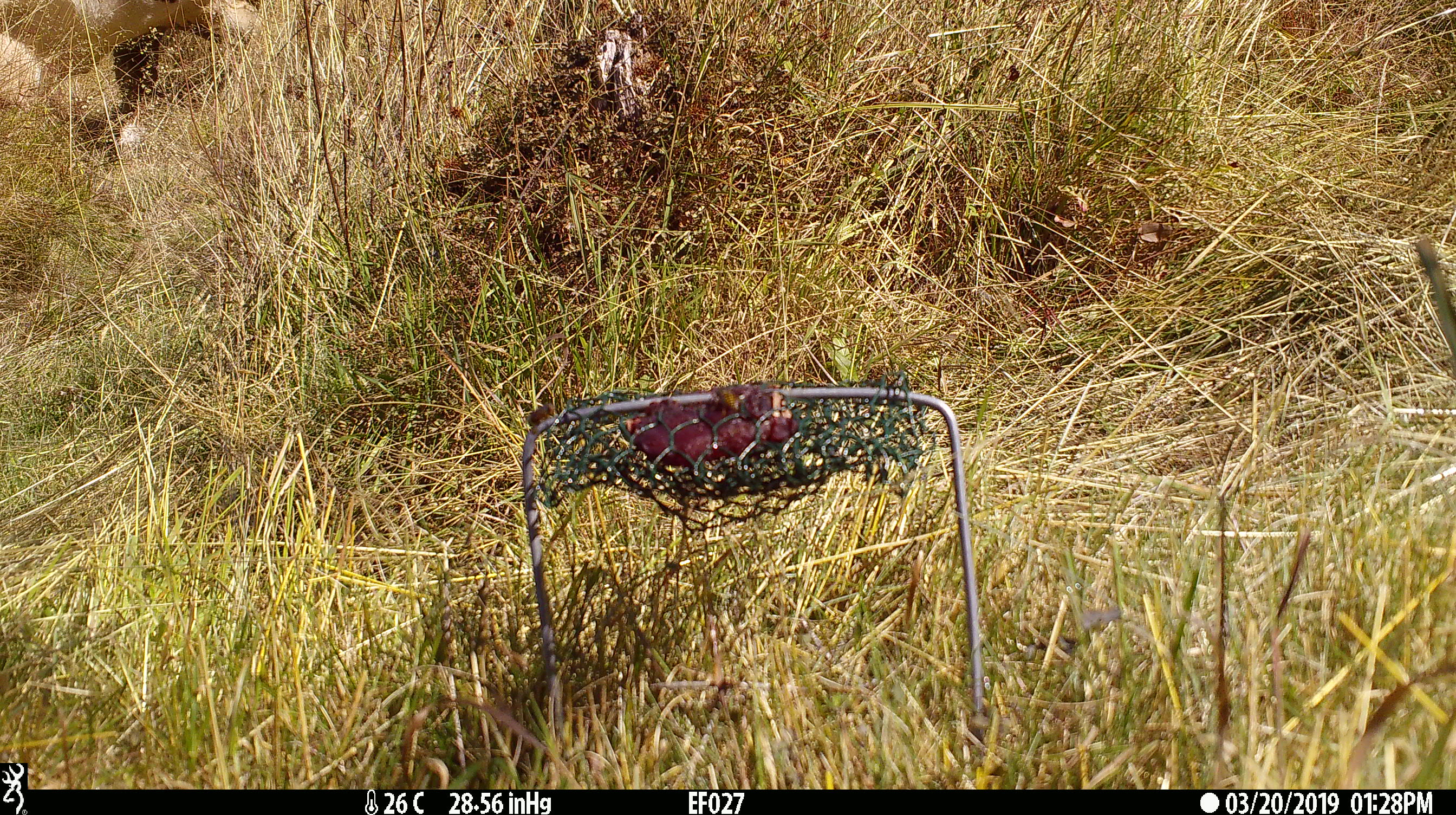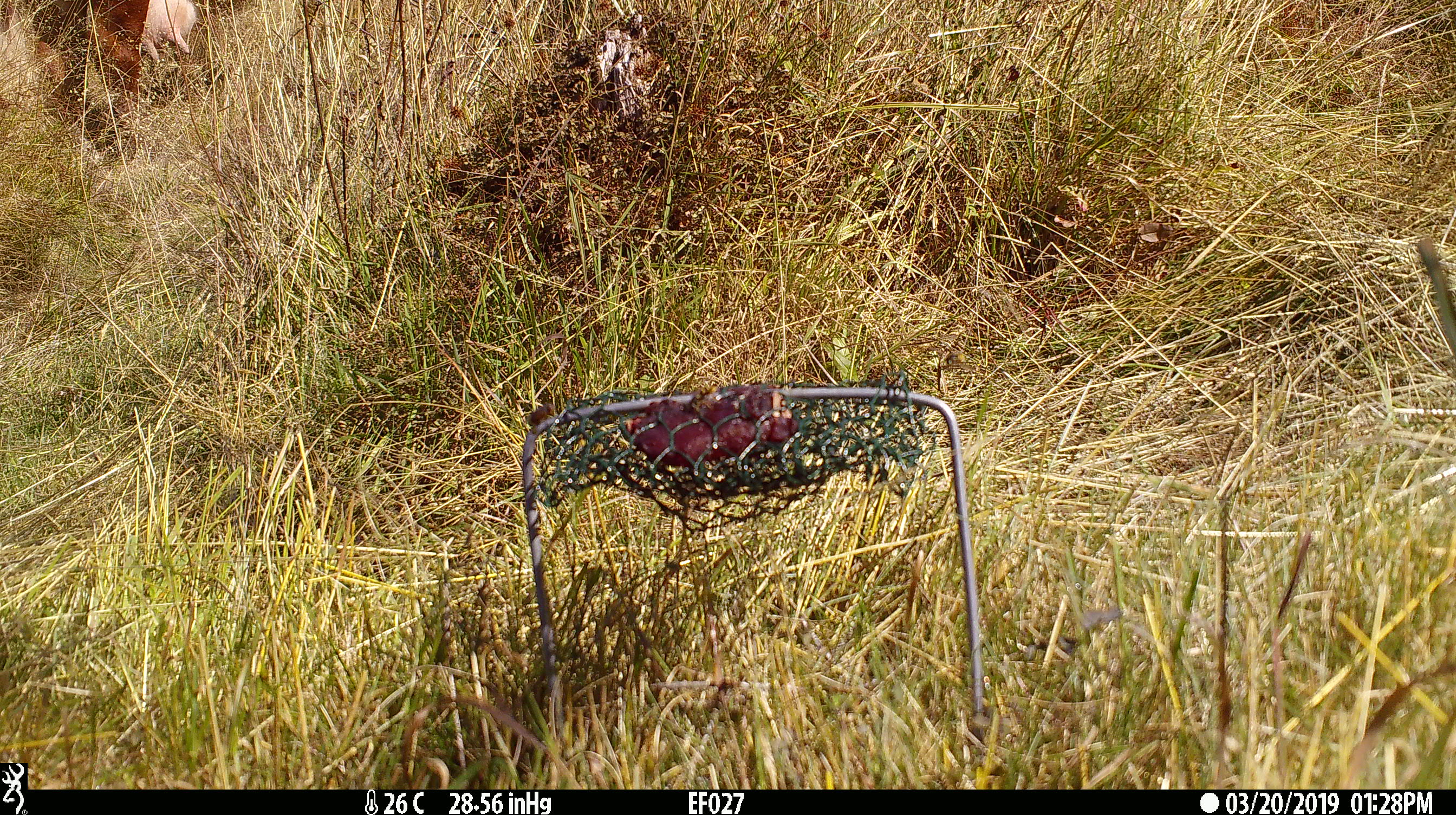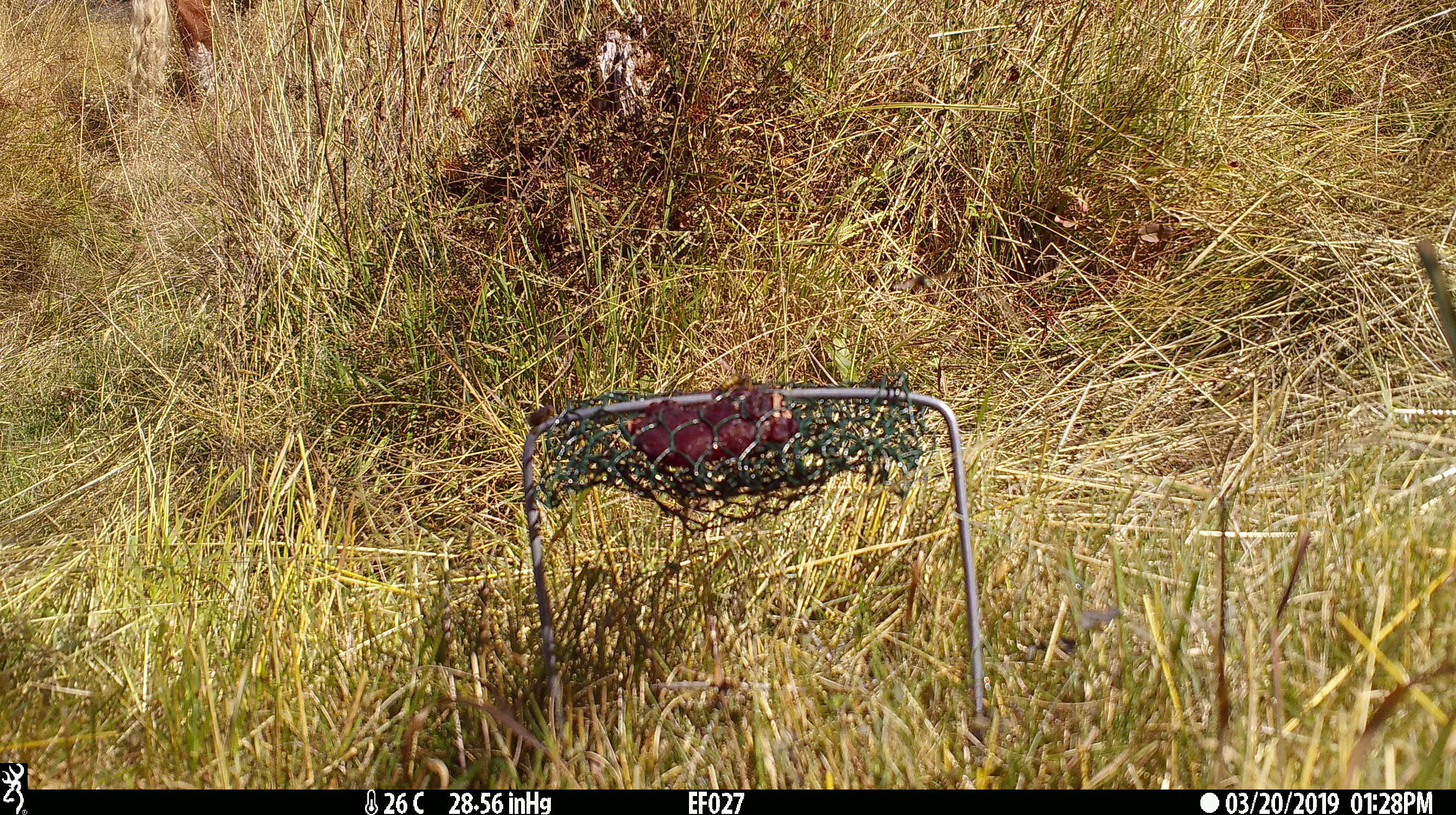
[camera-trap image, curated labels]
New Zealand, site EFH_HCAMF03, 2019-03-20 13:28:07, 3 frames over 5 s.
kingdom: Animalia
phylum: Chordata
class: Mammalia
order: Artiodactyla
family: Bovidae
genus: Bos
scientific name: Bos taurus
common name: domestic cow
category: cow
Cow (domestic cow) (Bos taurus).